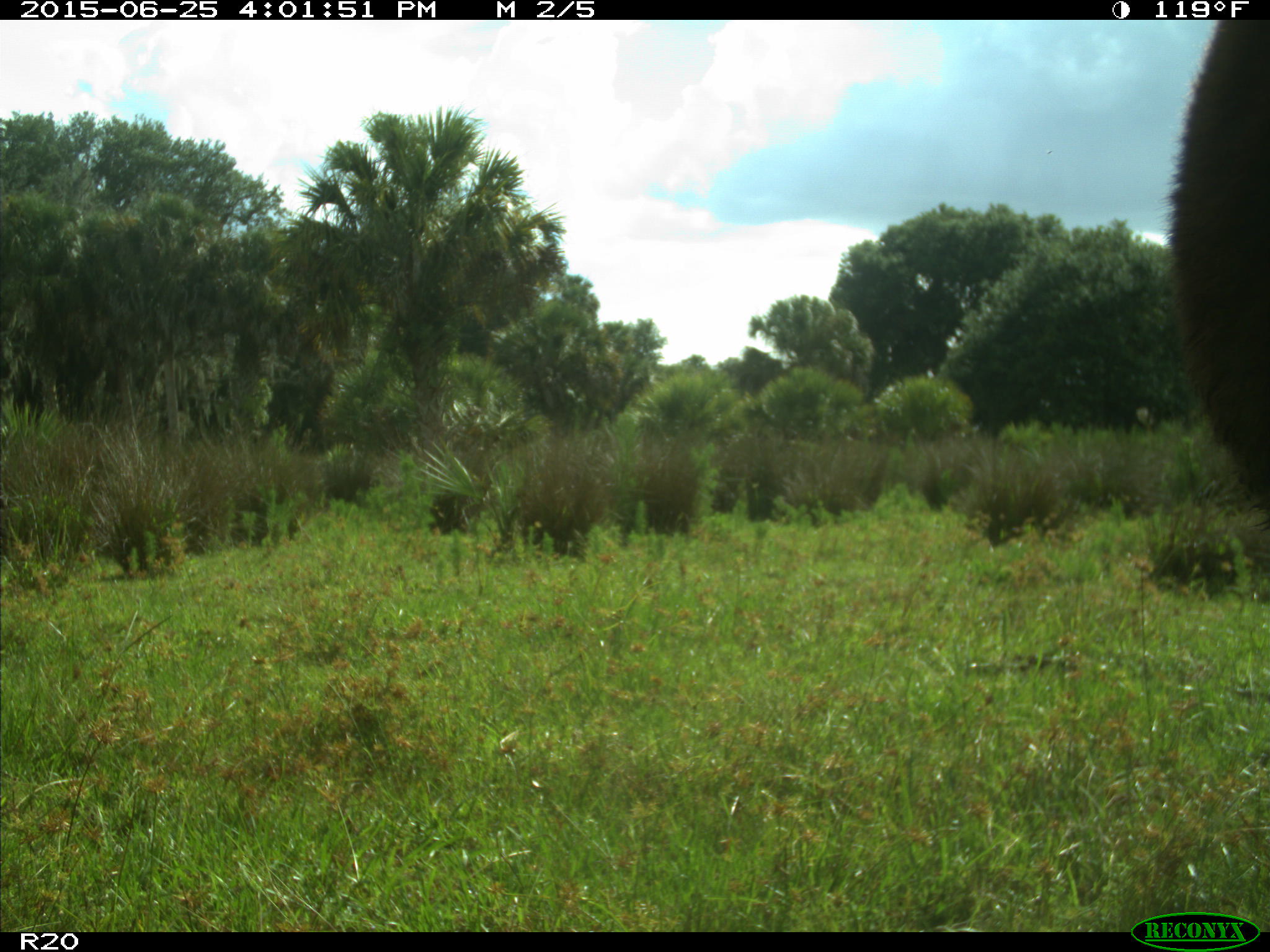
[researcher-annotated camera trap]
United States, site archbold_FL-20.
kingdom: Animalia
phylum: Chordata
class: Mammalia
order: Artiodactyla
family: Bovidae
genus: Bos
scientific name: Bos taurus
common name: domestic cow